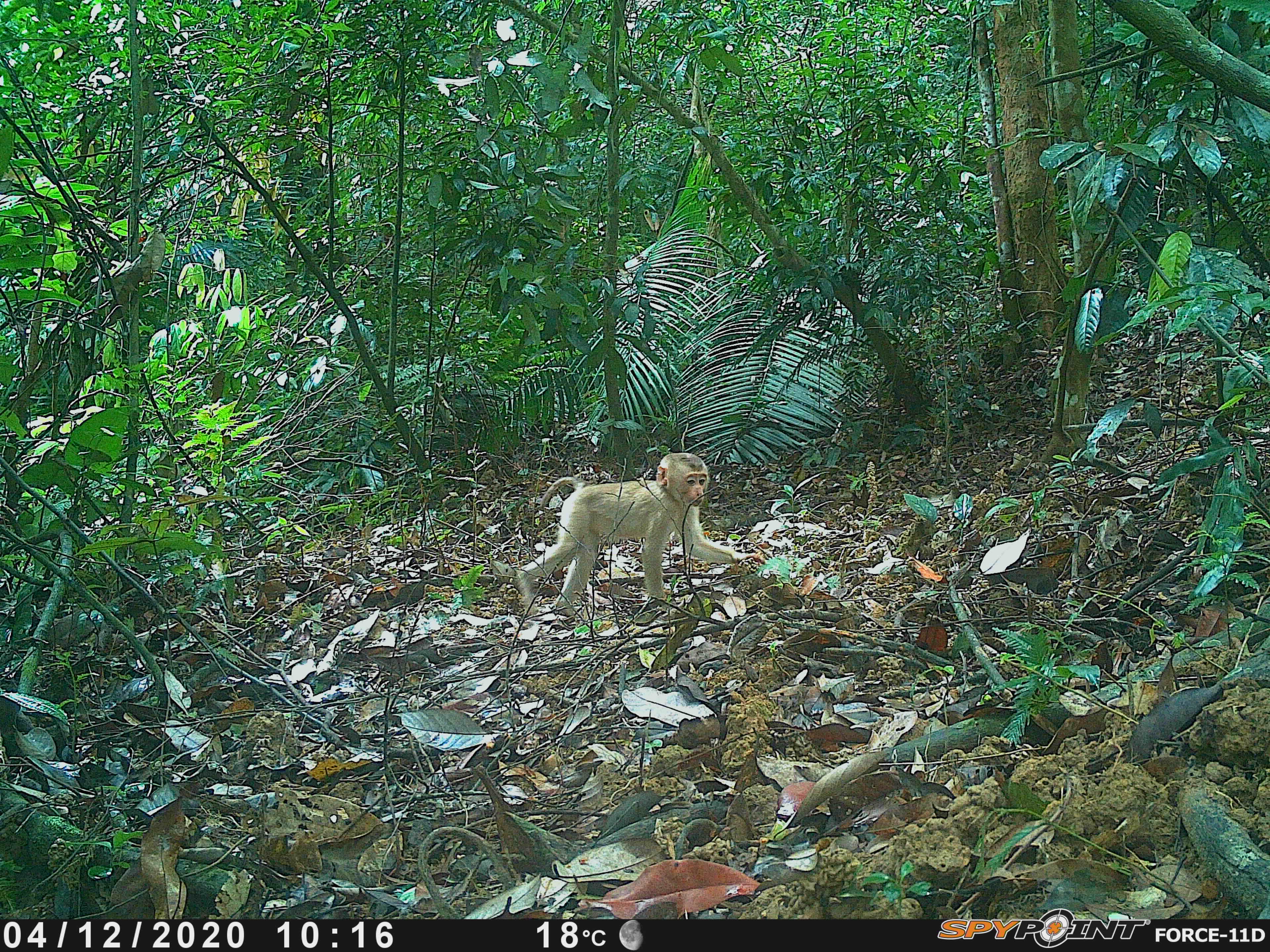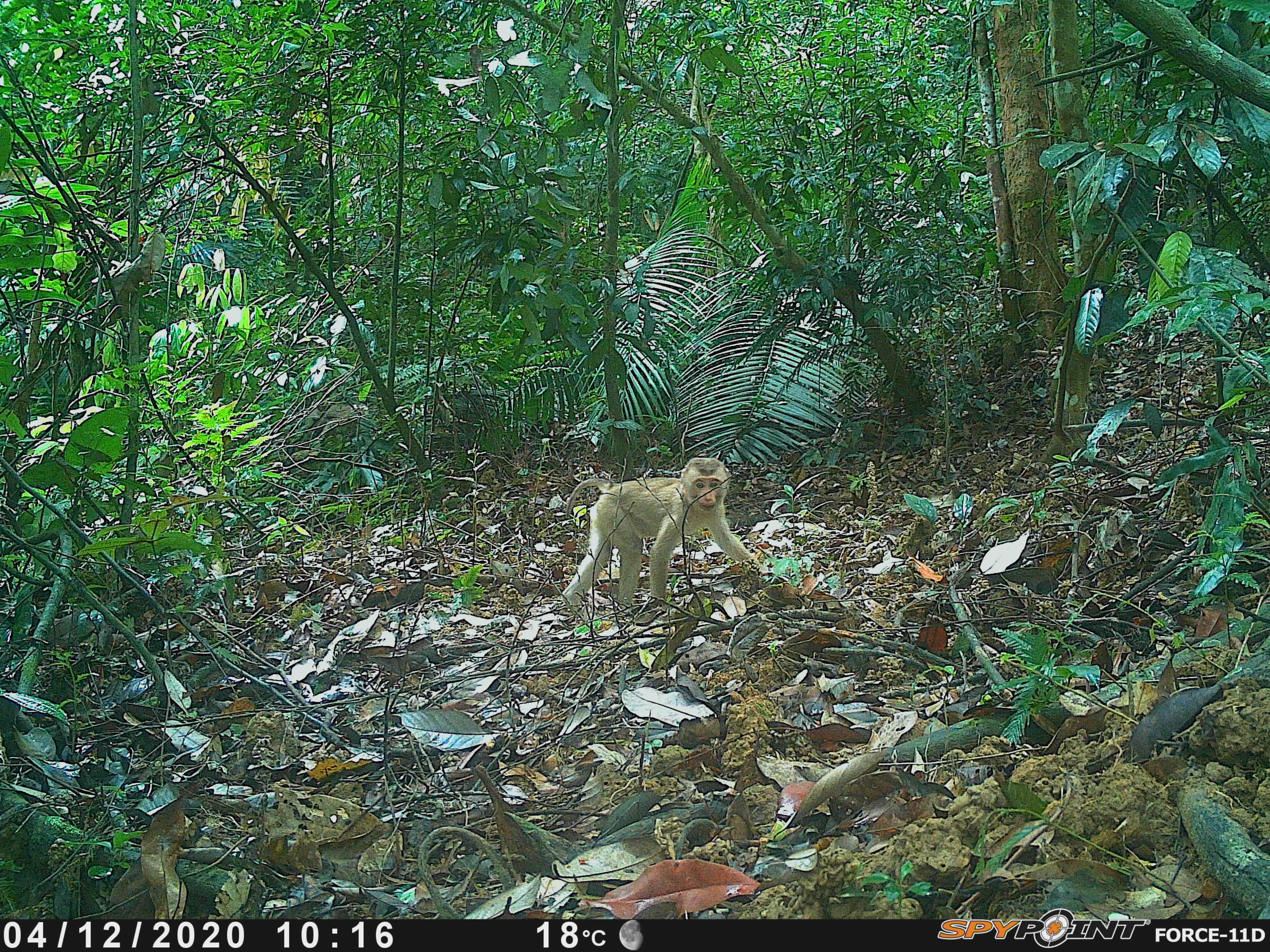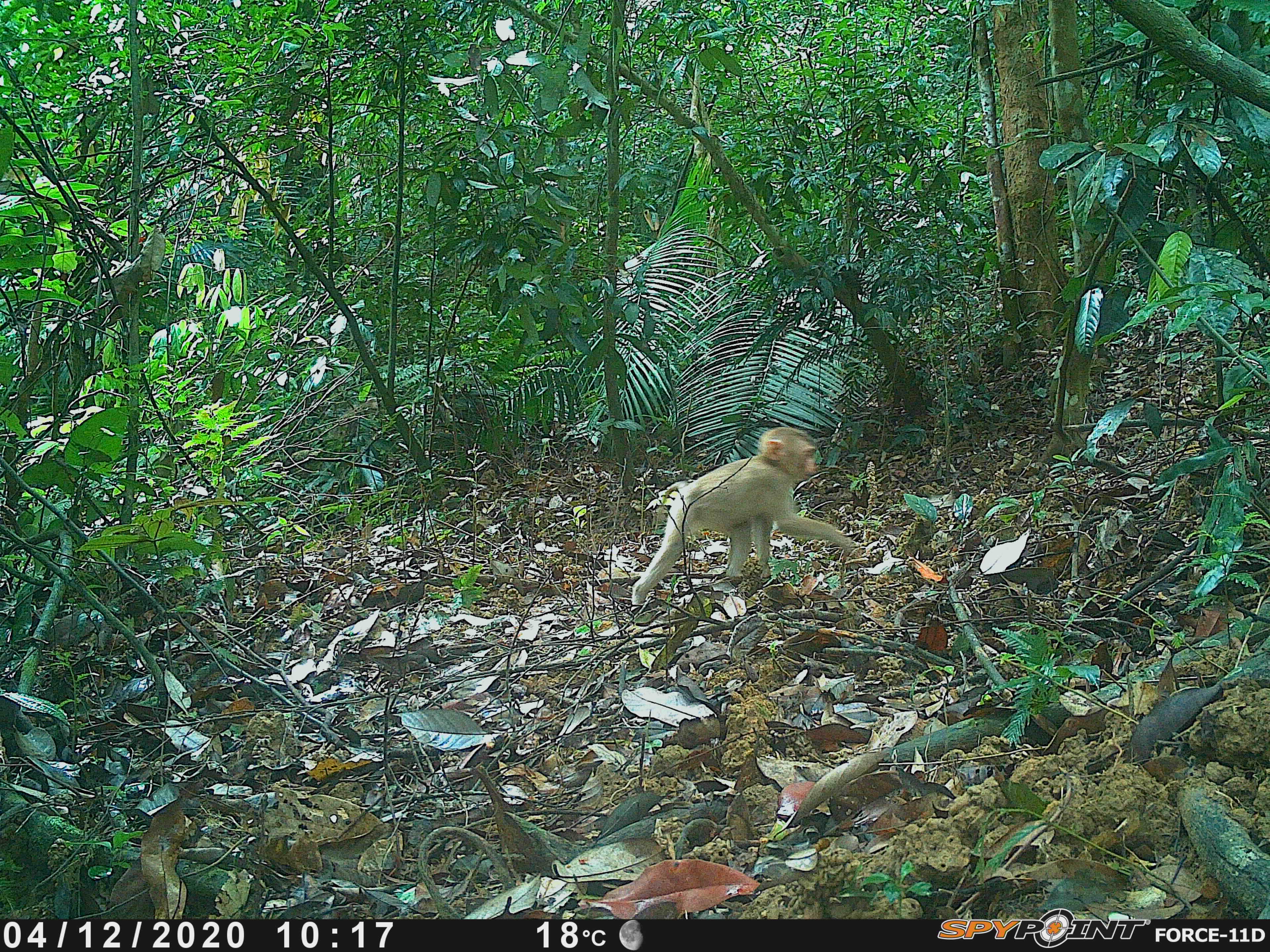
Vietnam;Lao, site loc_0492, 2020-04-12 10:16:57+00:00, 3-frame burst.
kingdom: Animalia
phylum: Chordata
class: Mammalia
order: Primates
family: Cercopithecidae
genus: Macaca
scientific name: Macaca nemestrina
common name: pig-tailed macaque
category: pig tailed macaque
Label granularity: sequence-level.